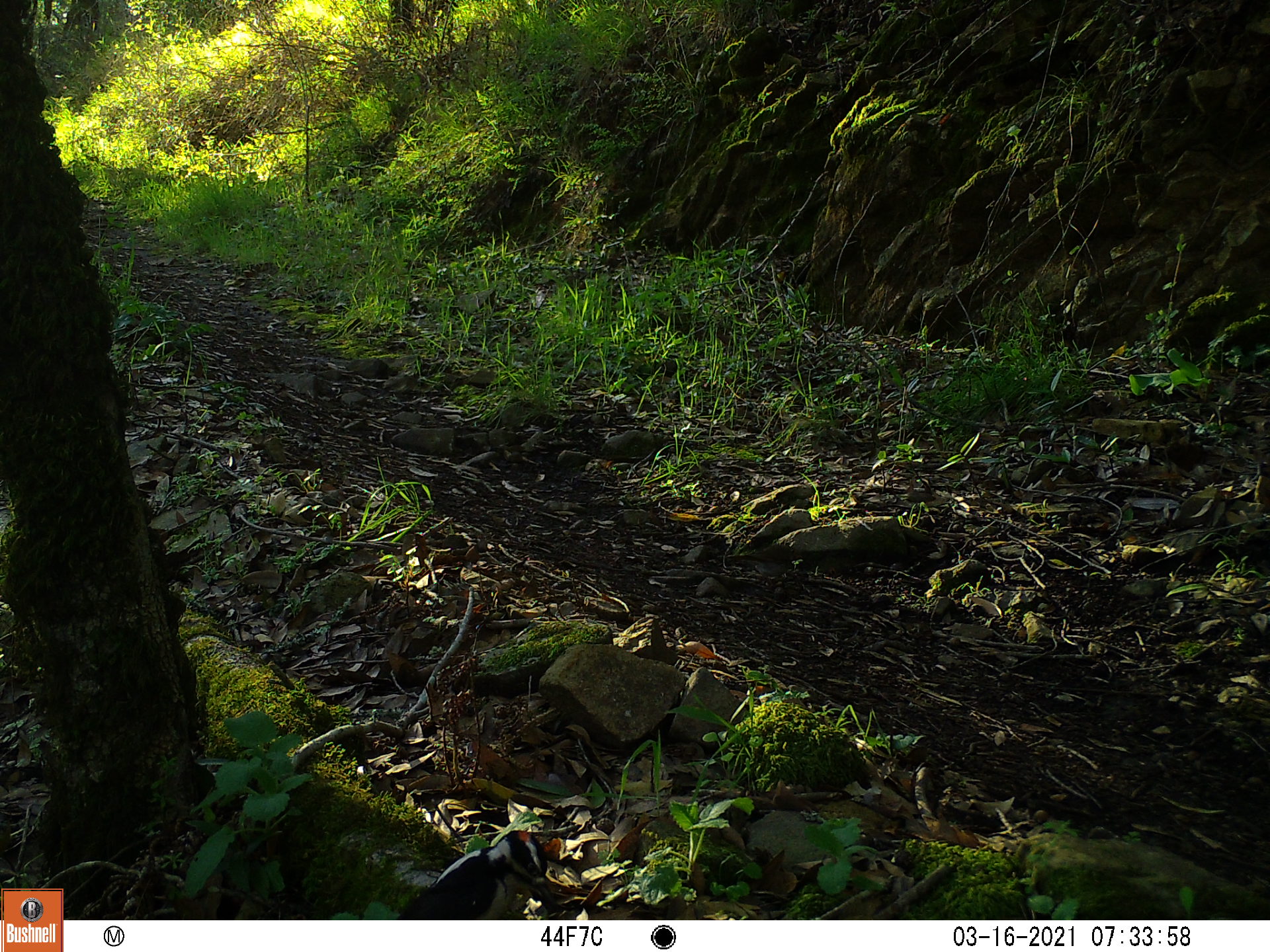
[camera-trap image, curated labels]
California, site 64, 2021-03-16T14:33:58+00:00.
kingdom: Animalia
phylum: Chordata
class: Aves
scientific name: Aves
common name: bird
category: unknown bird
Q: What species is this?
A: Unknown bird (bird) (Aves).